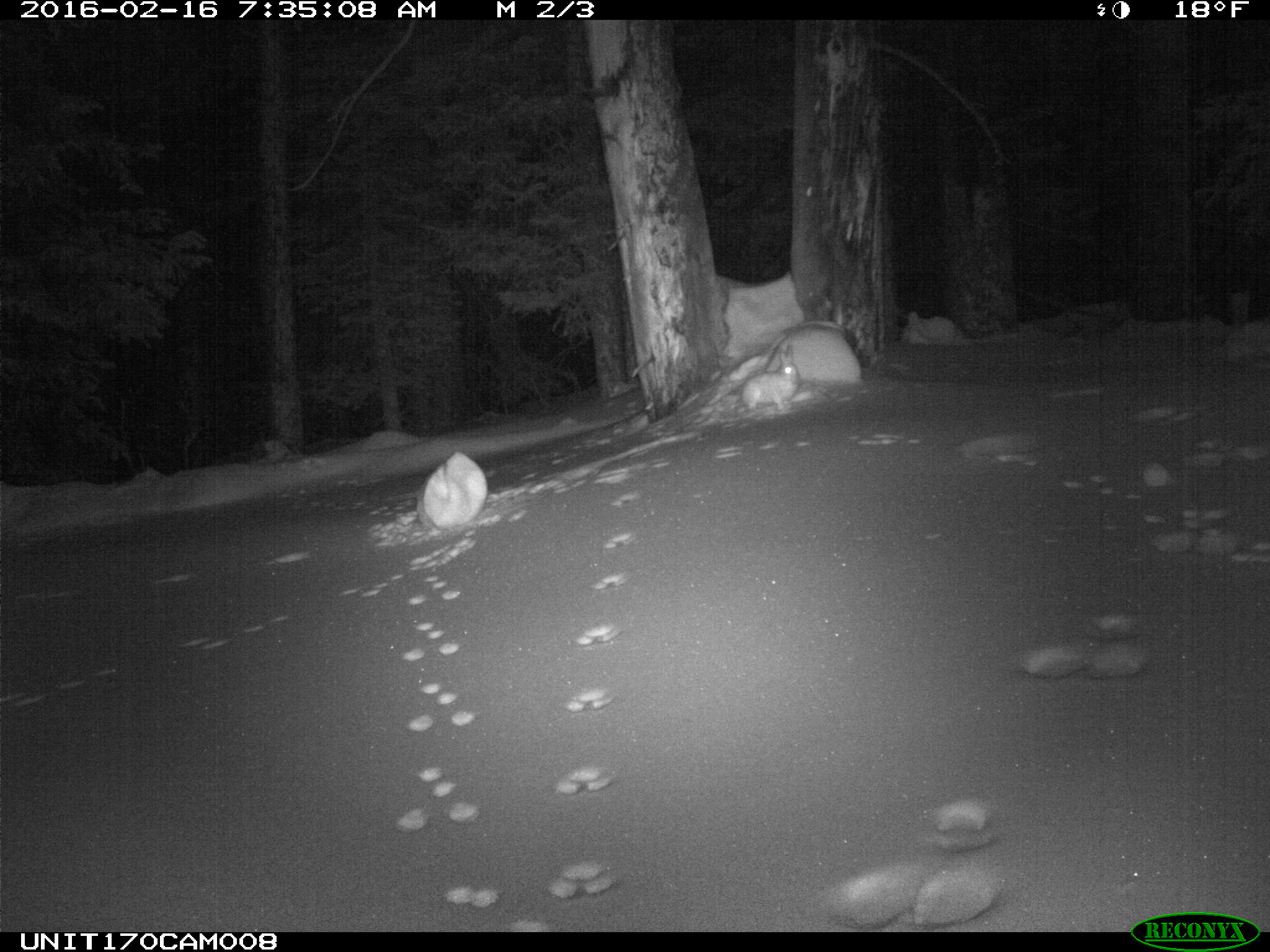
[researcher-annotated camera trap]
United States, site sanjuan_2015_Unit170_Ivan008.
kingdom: Animalia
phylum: Chordata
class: Mammalia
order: Lagomorpha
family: Leporidae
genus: Lepus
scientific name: Lepus americanus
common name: snowshoe hare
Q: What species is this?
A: Lepus americanus (snowshoe hare).